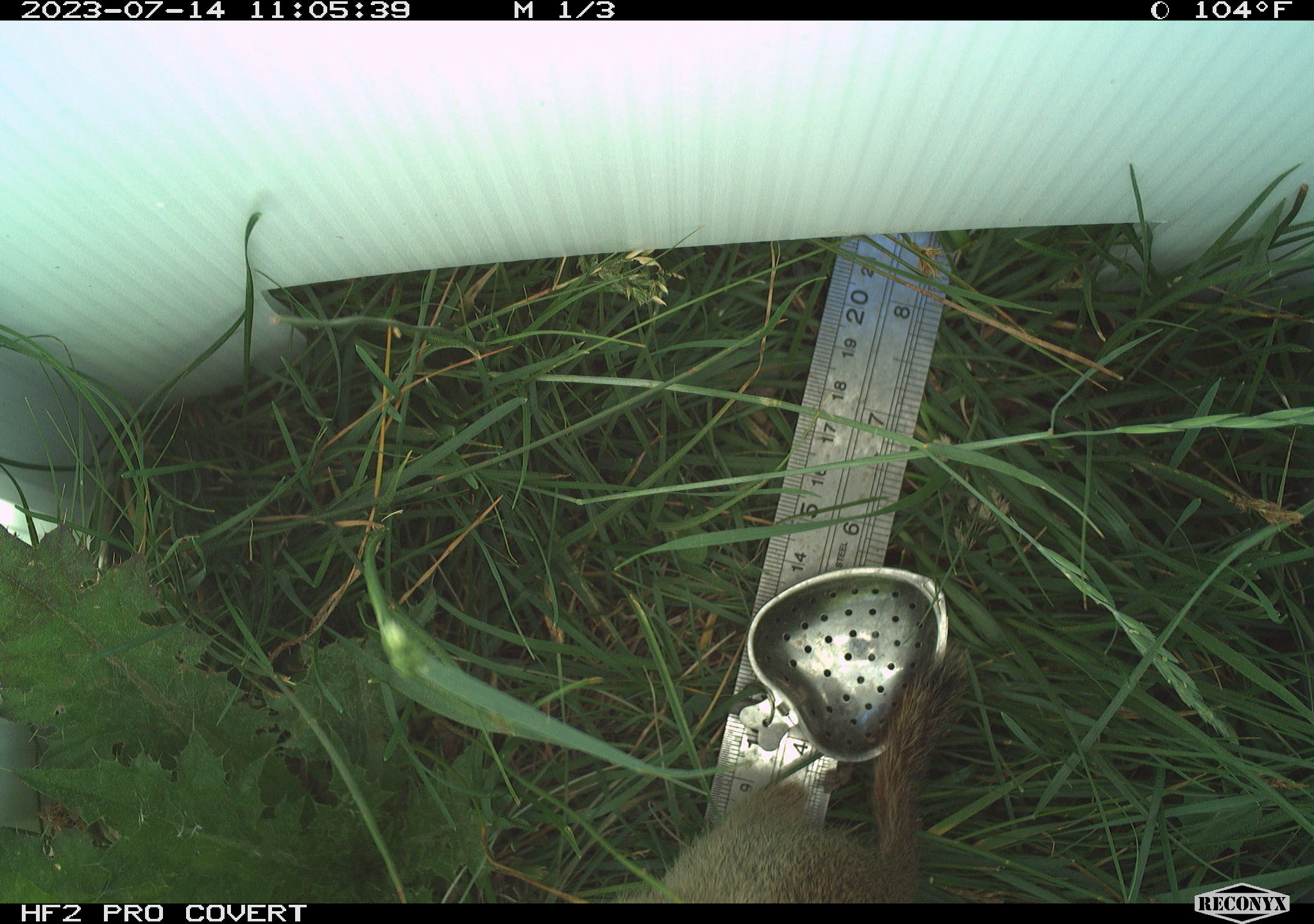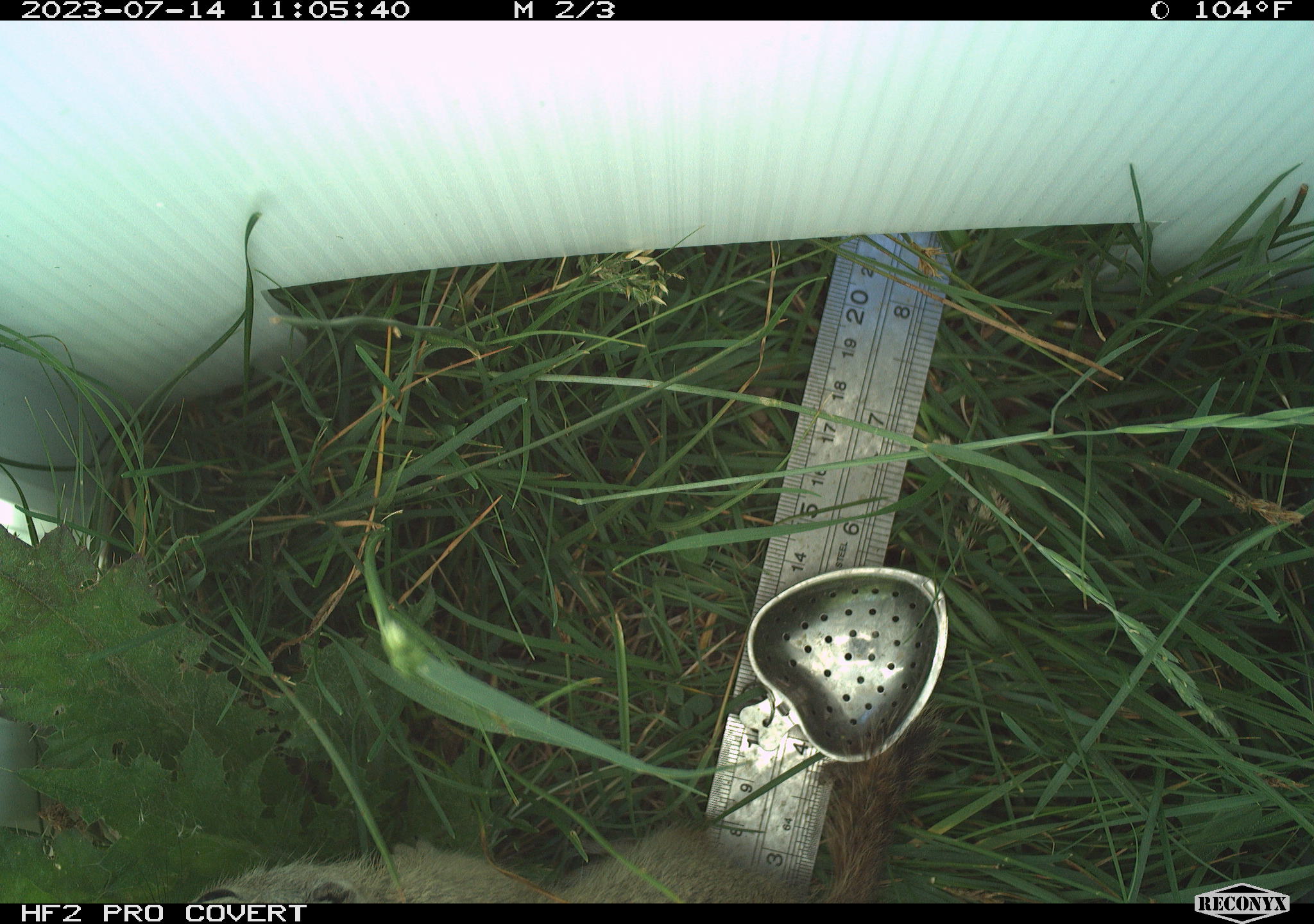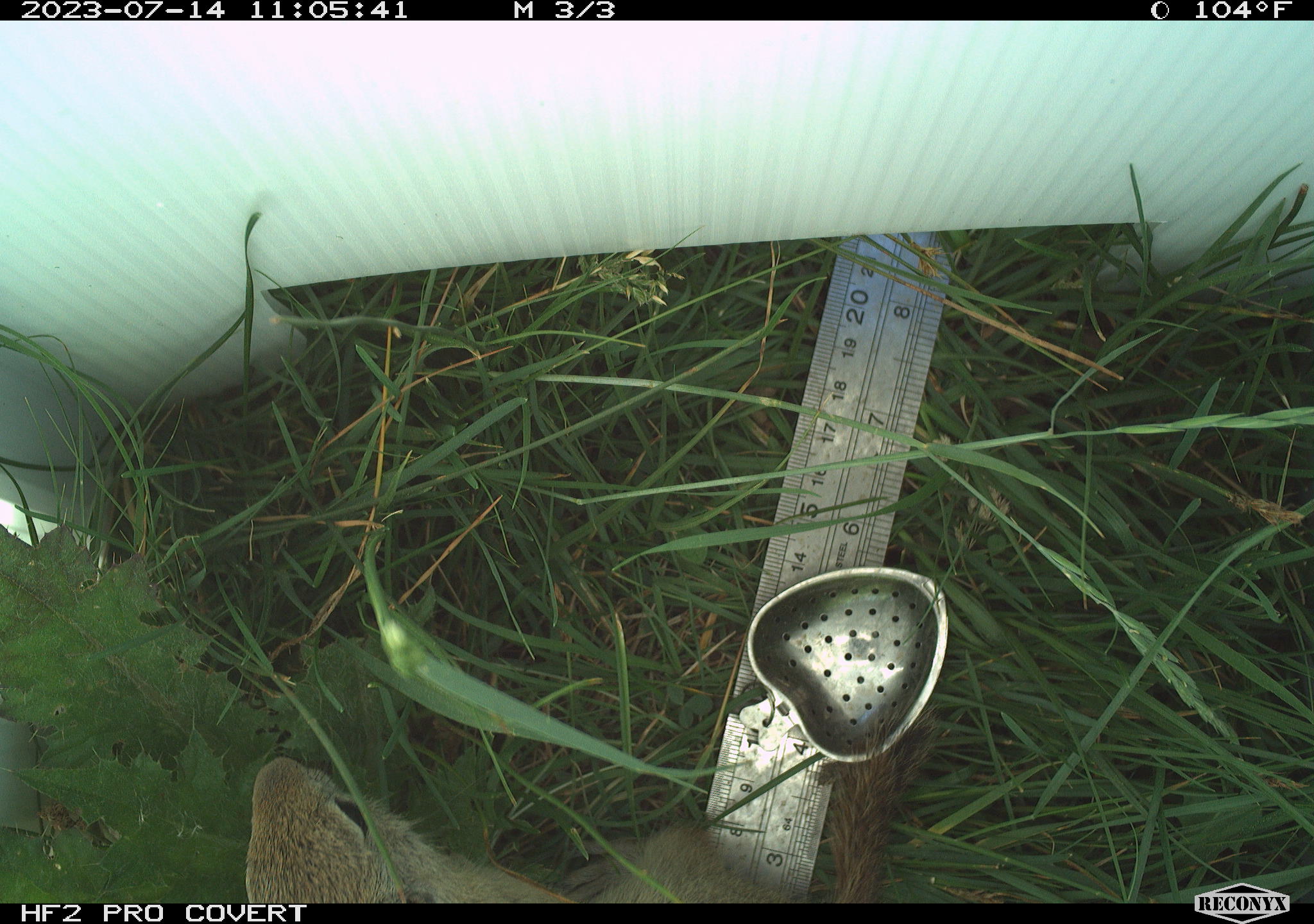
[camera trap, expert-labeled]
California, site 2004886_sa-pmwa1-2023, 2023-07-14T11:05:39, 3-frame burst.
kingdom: Animalia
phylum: Chordata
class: Mammalia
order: Rodentia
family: Sciuridae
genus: Urocitellus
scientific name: Urocitellus beldingi beldingi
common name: belding's ground squirrel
Belding's ground squirrel (Urocitellus beldingi beldingi).